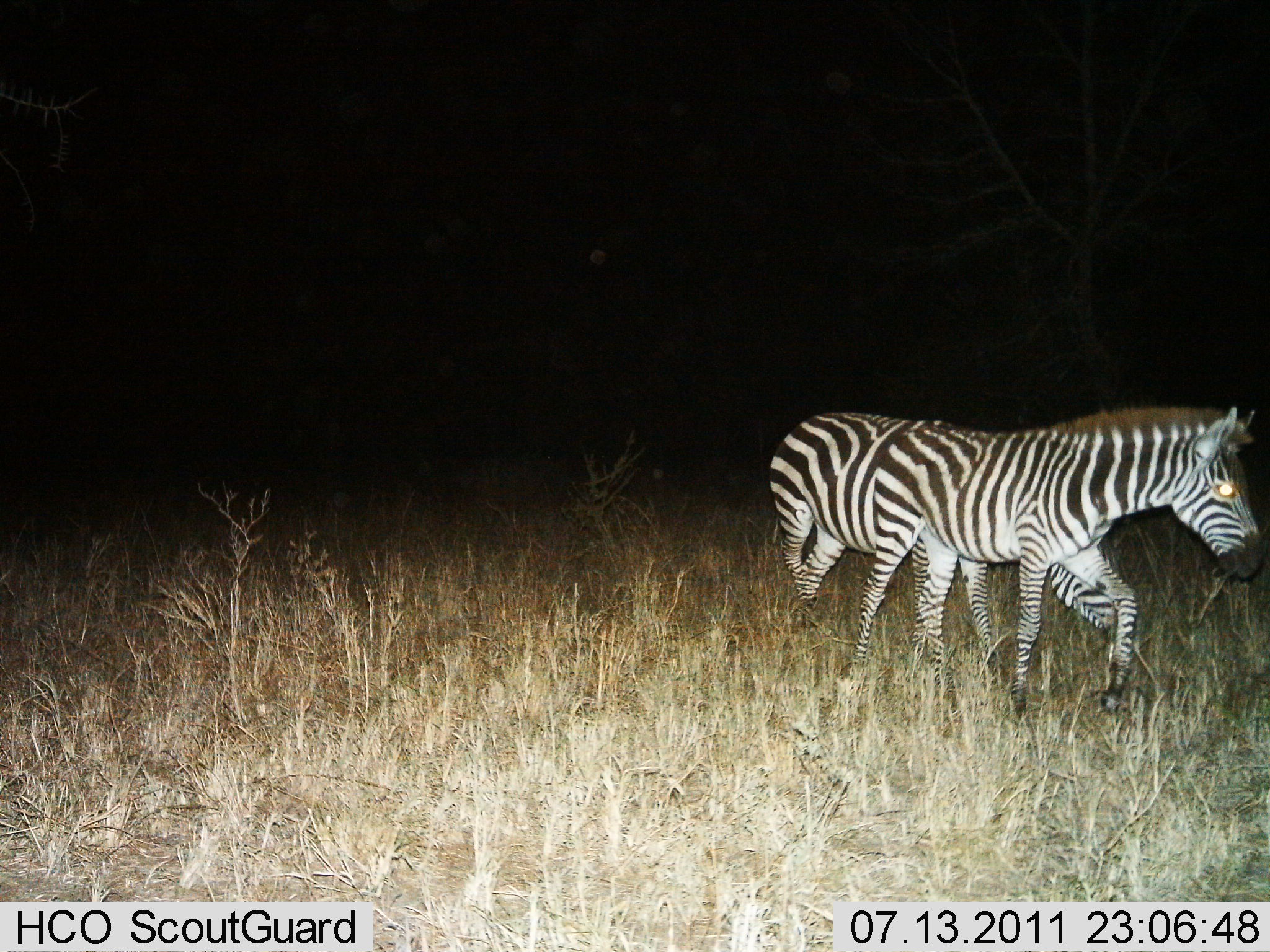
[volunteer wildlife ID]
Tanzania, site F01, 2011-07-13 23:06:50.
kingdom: Animalia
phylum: Chordata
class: Mammalia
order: Perissodactyla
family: Equidae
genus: Equus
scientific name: Equus quagga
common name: plains zebra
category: zebra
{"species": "zebra (plains zebra) (Equus quagga)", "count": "2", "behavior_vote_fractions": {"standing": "18%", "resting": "0%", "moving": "82%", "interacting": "0%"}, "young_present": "0%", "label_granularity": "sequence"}